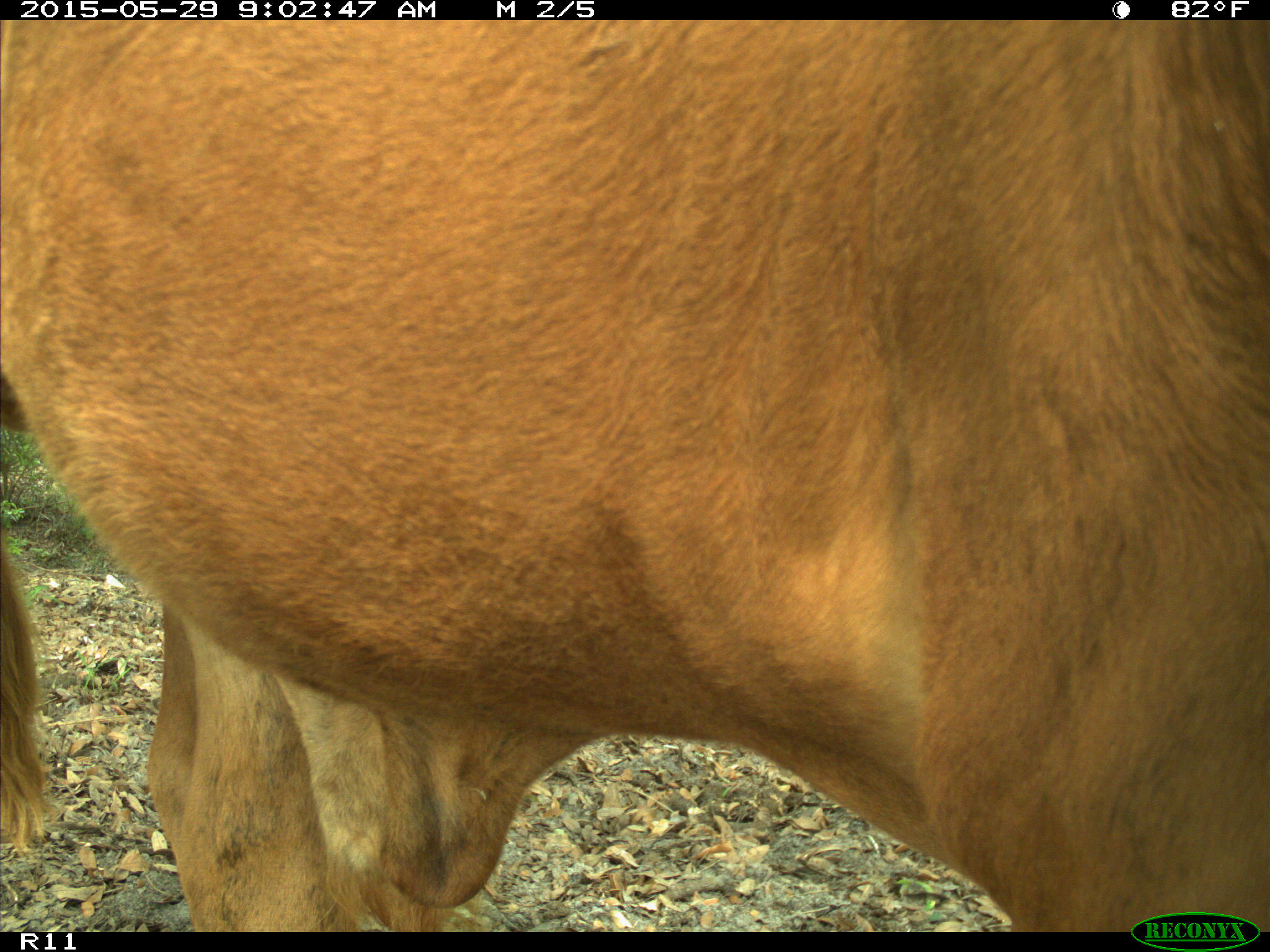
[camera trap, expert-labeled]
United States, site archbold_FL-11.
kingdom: Animalia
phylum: Chordata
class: Mammalia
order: Artiodactyla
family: Bovidae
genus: Bos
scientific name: Bos taurus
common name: domestic cow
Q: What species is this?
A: Bos taurus (domestic cow).